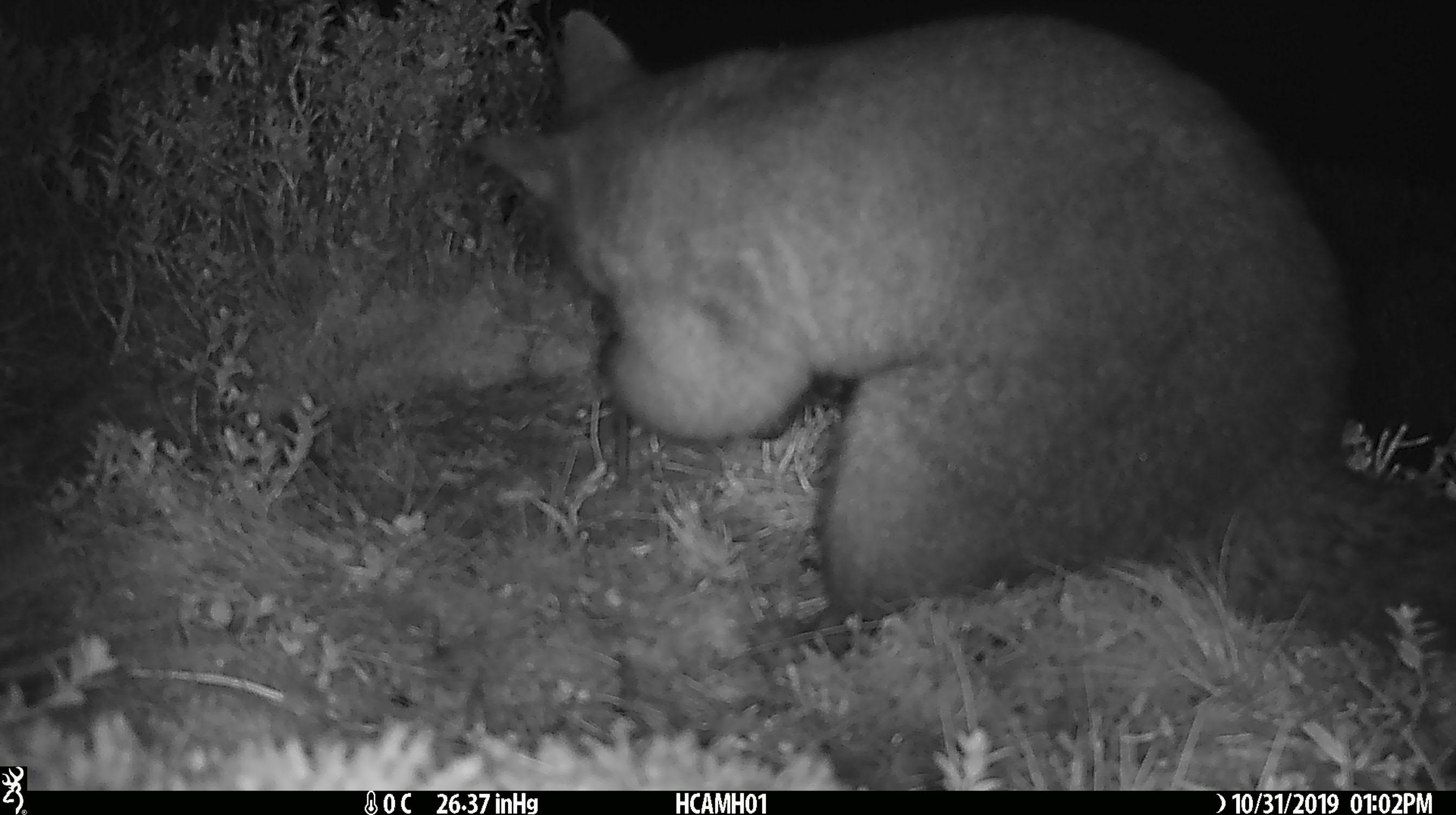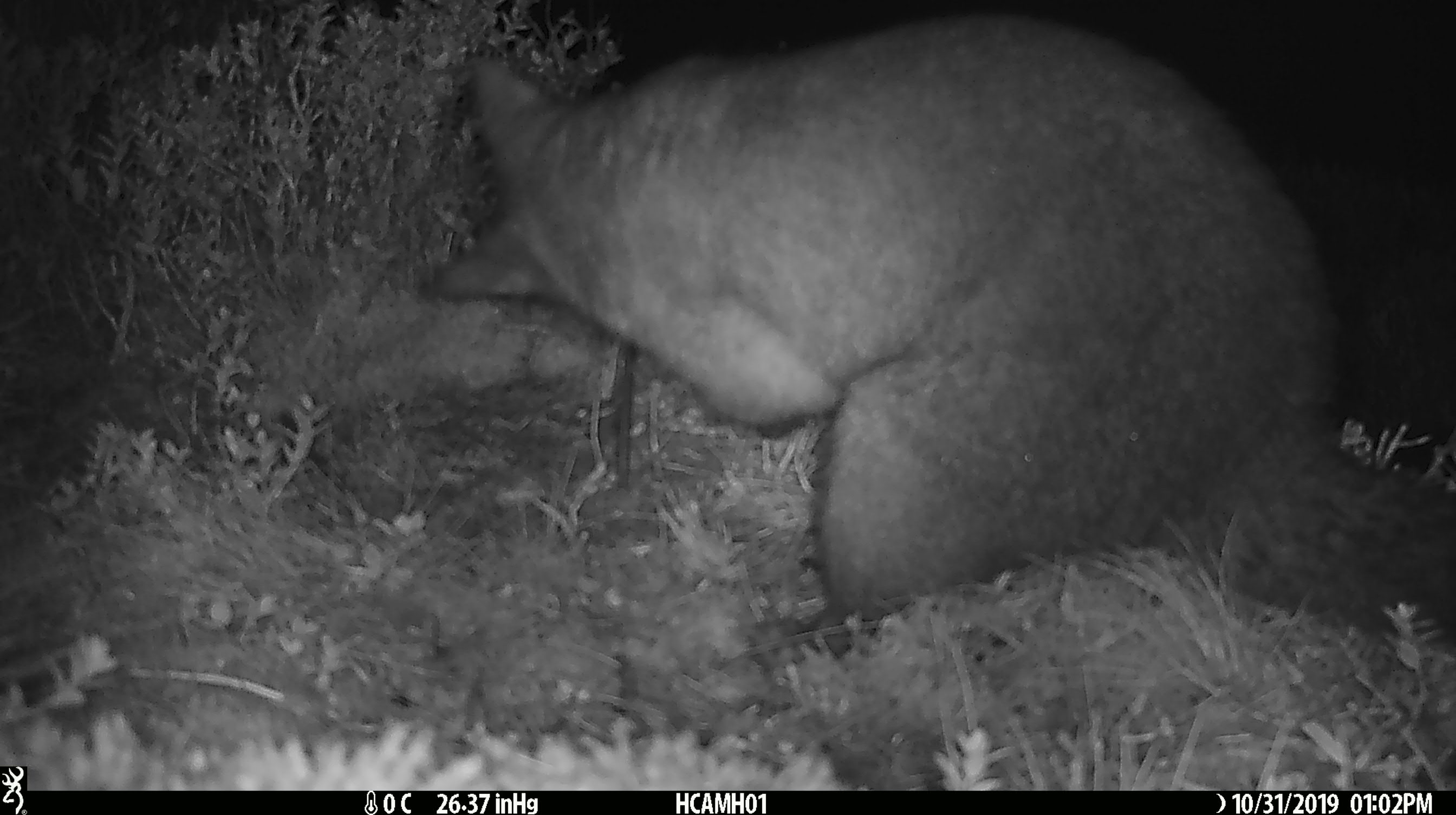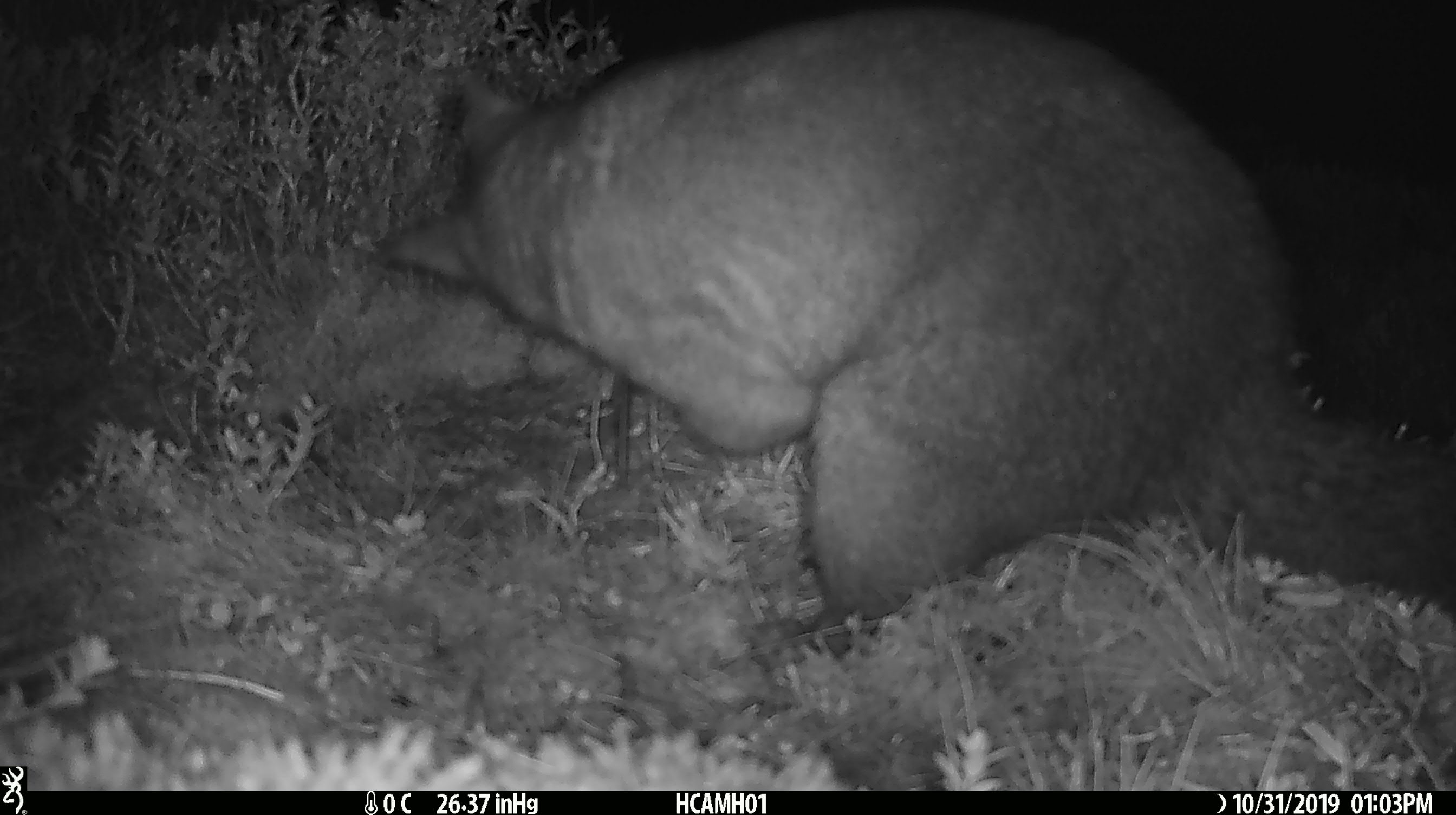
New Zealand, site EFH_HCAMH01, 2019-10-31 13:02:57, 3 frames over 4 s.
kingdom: Animalia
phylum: Chordata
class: Mammalia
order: Diprotodontia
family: Phalangeridae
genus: Trichosurus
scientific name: Trichosurus vulpecula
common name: common brushtail possum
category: possum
Possum (common brushtail possum) (Trichosurus vulpecula).